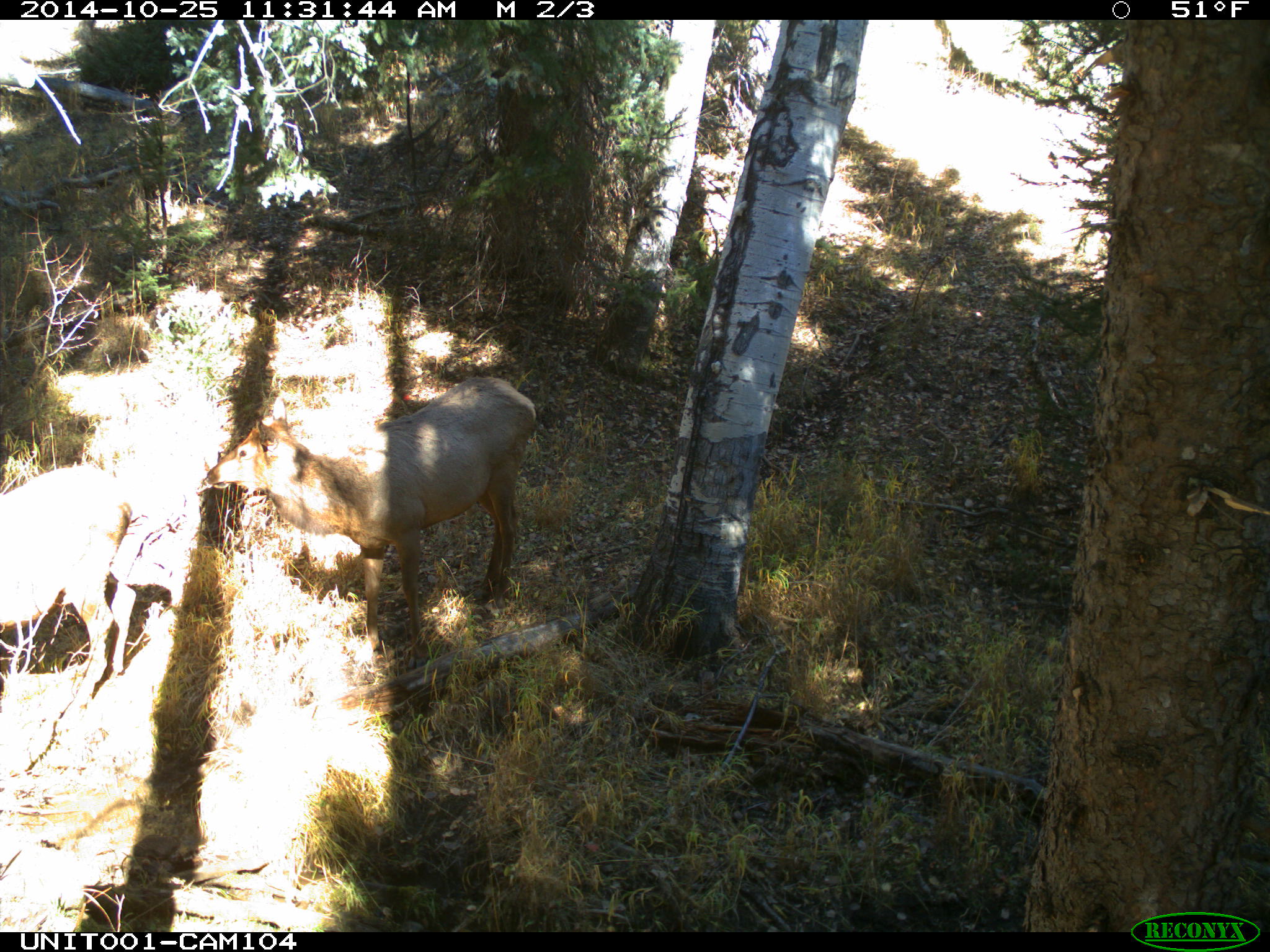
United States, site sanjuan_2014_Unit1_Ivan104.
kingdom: Animalia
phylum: Chordata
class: Mammalia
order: Artiodactyla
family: Cervidae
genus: Cervus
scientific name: Cervus elaphus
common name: red deer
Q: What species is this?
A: Cervus elaphus (red deer).